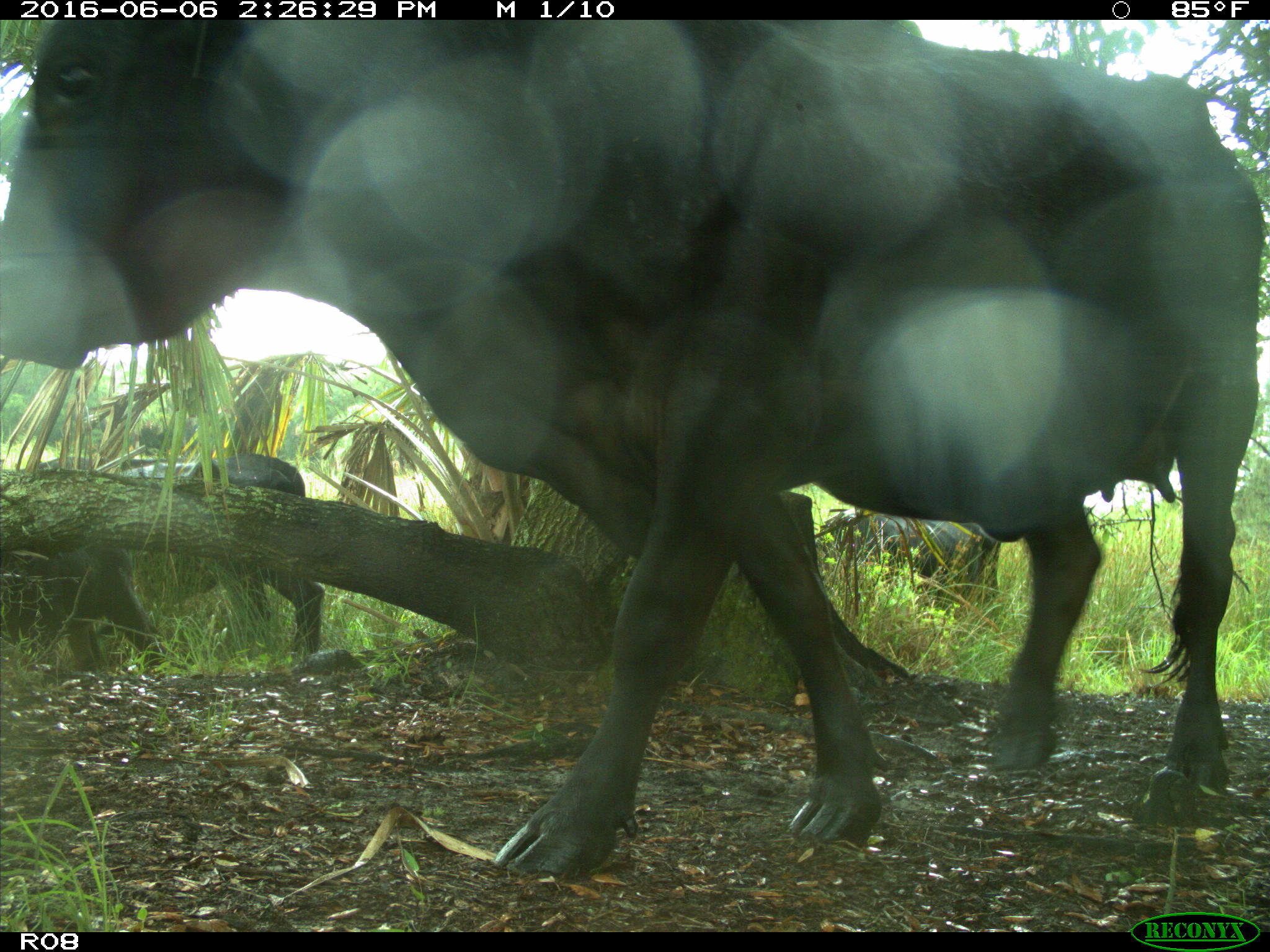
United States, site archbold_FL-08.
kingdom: Animalia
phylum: Chordata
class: Mammalia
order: Artiodactyla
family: Bovidae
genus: Bos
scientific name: Bos taurus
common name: domestic cow